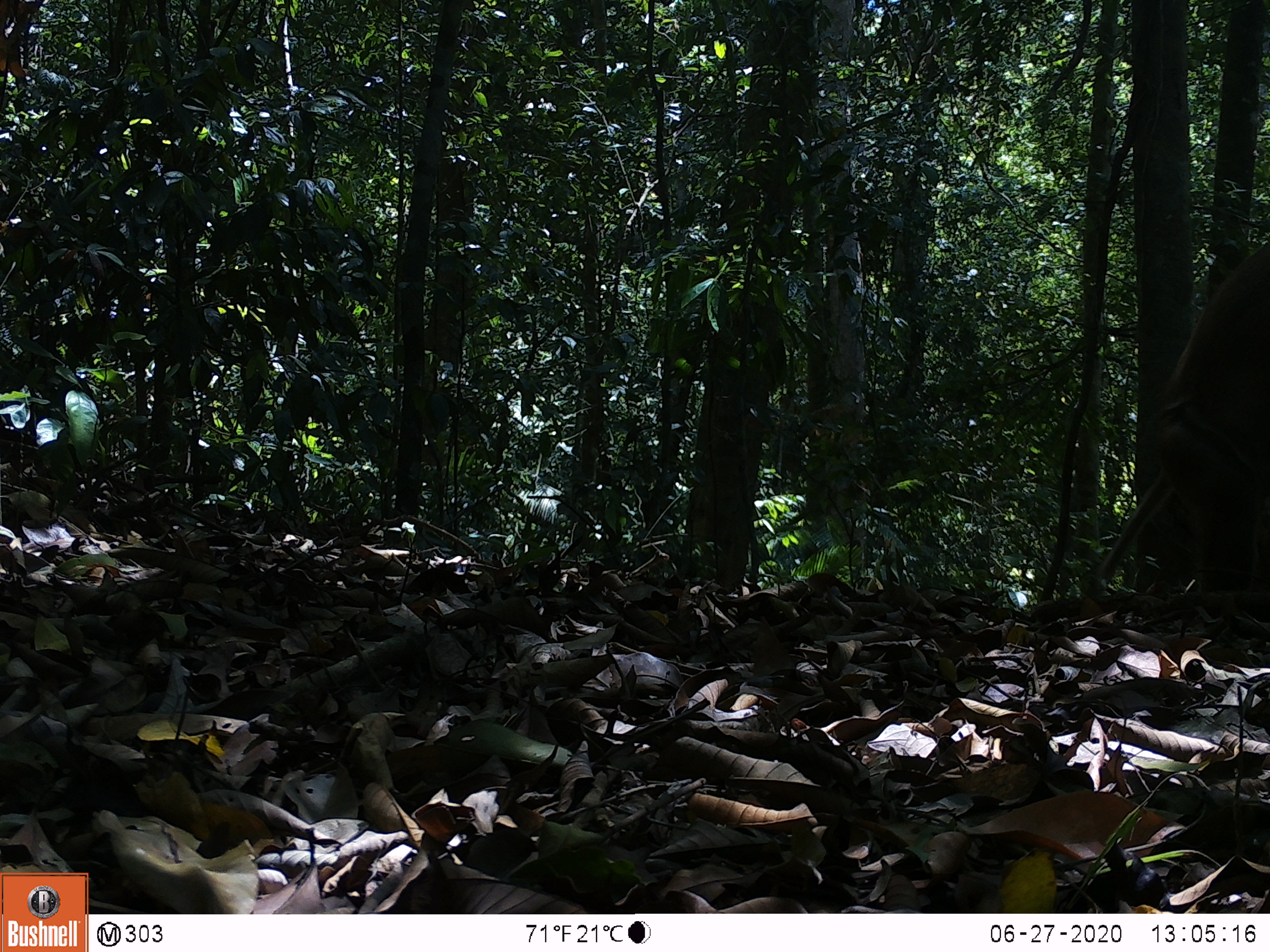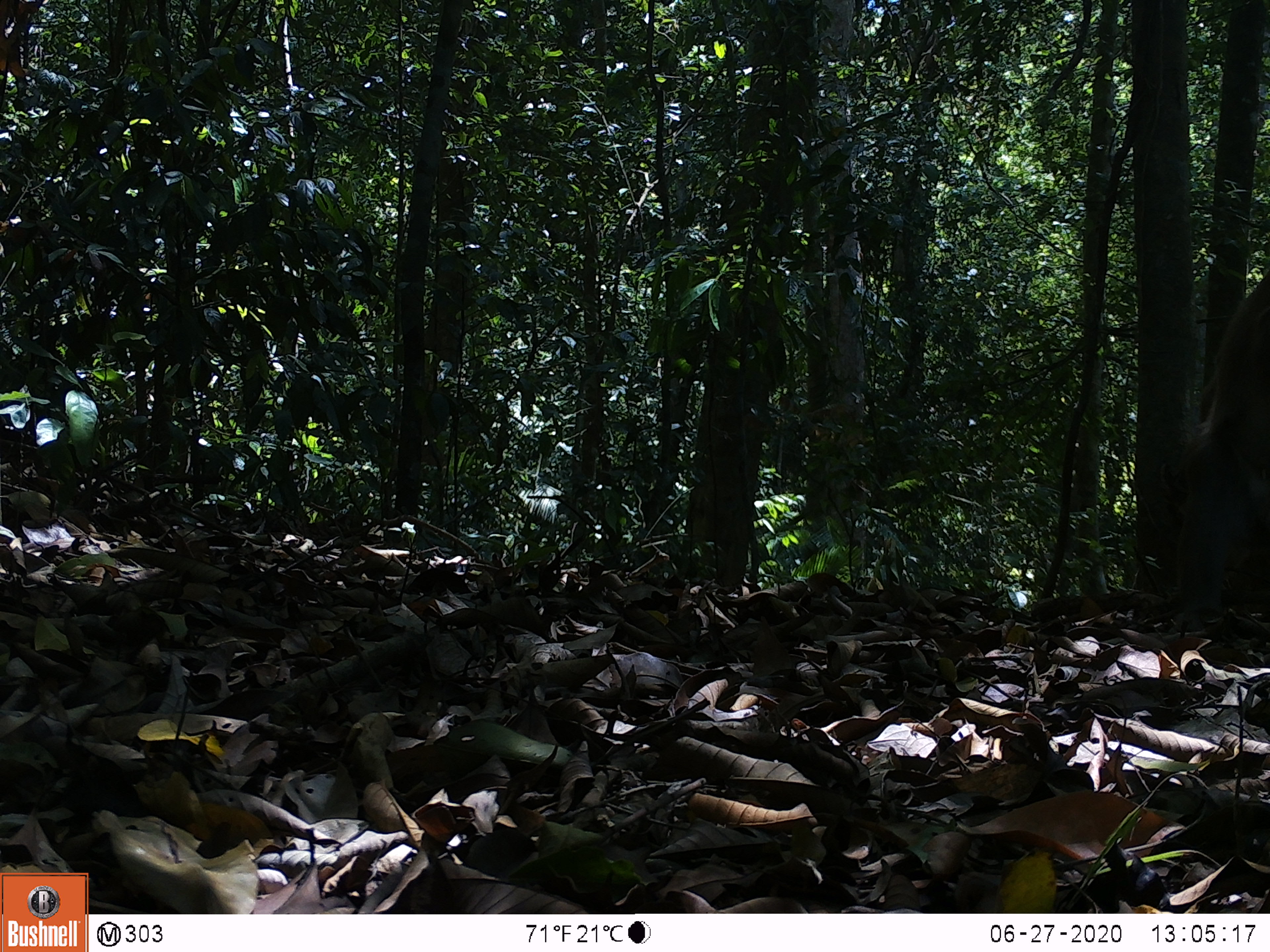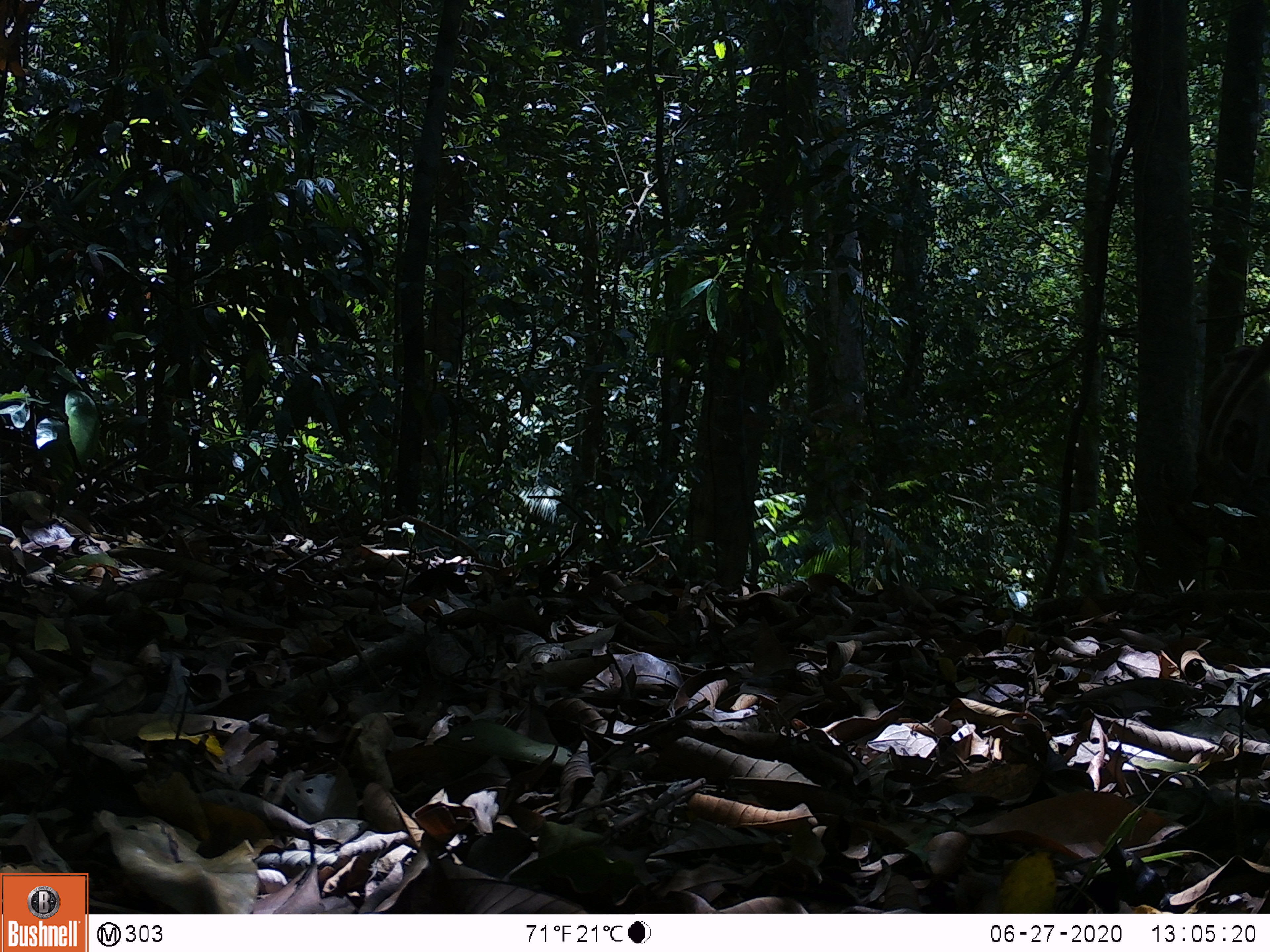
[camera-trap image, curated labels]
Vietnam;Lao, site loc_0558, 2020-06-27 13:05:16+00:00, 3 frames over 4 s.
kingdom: Animalia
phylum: Chordata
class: Mammalia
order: Primates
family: Cercopithecidae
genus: Macaca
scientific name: Macaca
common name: macaques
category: assam or rhesus macaque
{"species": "assam or rhesus macaque (macaques) (Macaca)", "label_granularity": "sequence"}